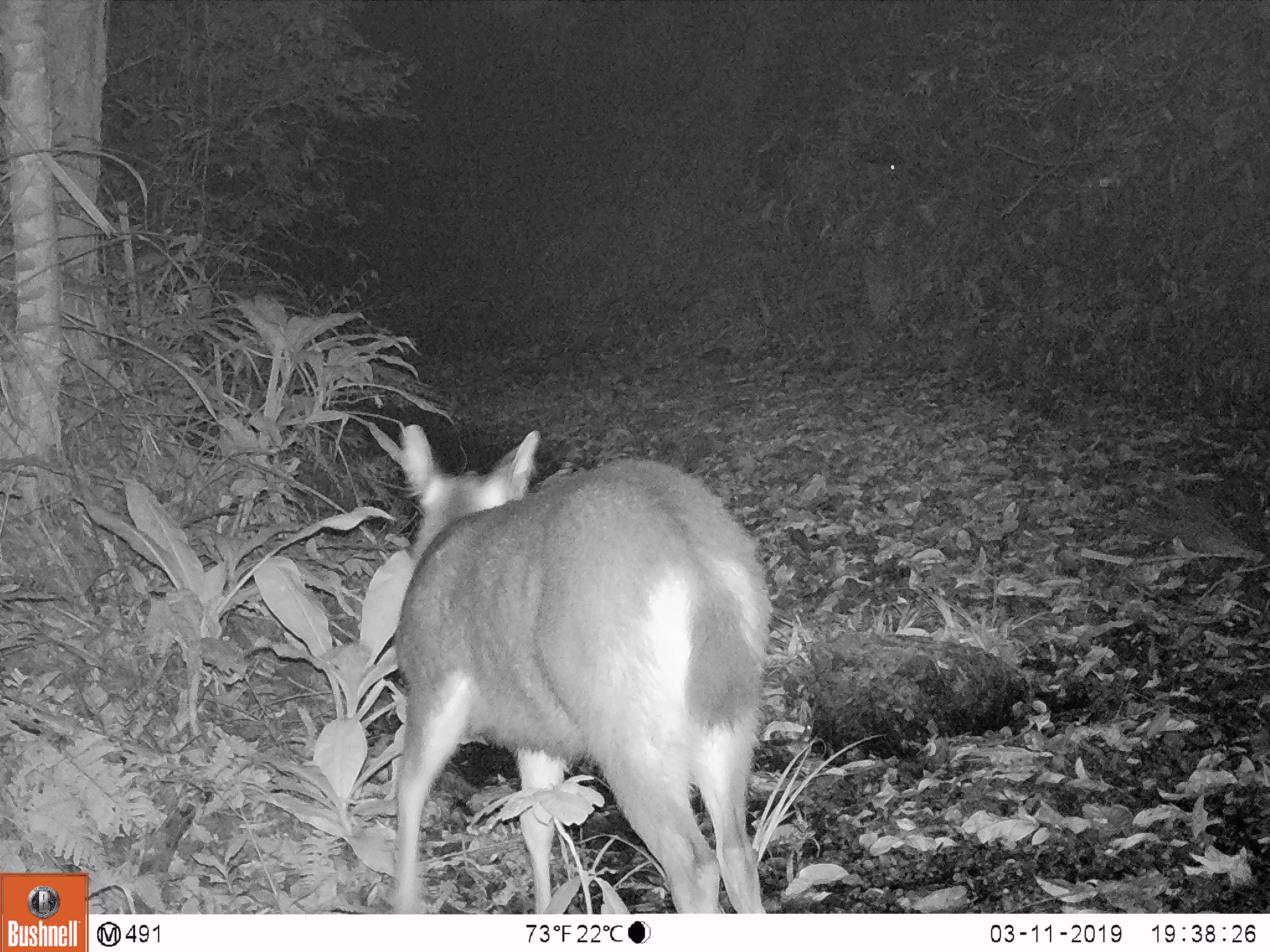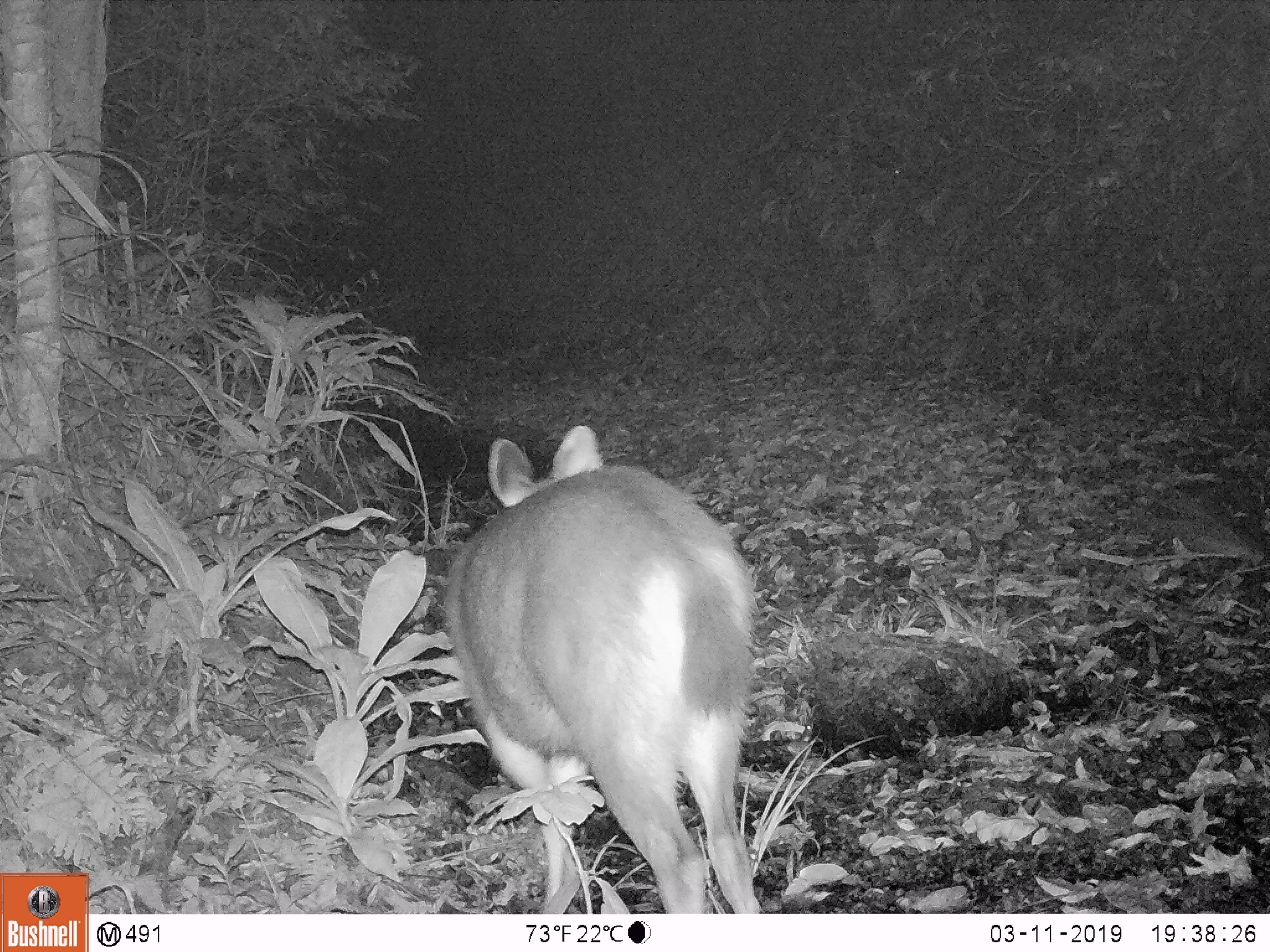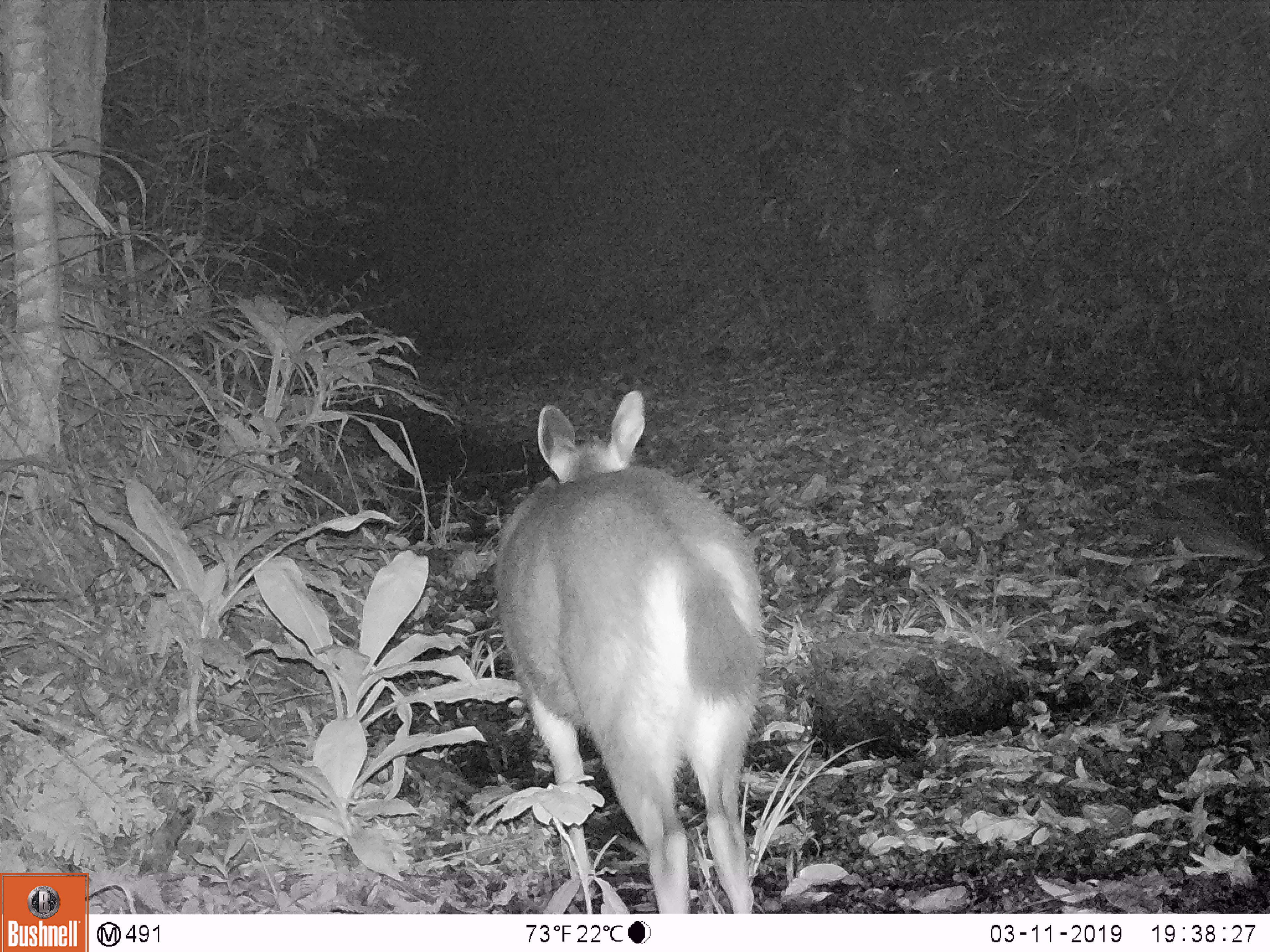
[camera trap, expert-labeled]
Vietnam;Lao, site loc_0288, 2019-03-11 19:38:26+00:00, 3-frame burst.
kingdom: Animalia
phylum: Chordata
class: Mammalia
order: Artiodactyla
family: Cervidae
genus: Rusa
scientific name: Rusa unicolor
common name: sambar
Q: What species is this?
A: Sambar (Rusa unicolor).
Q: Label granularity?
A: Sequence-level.